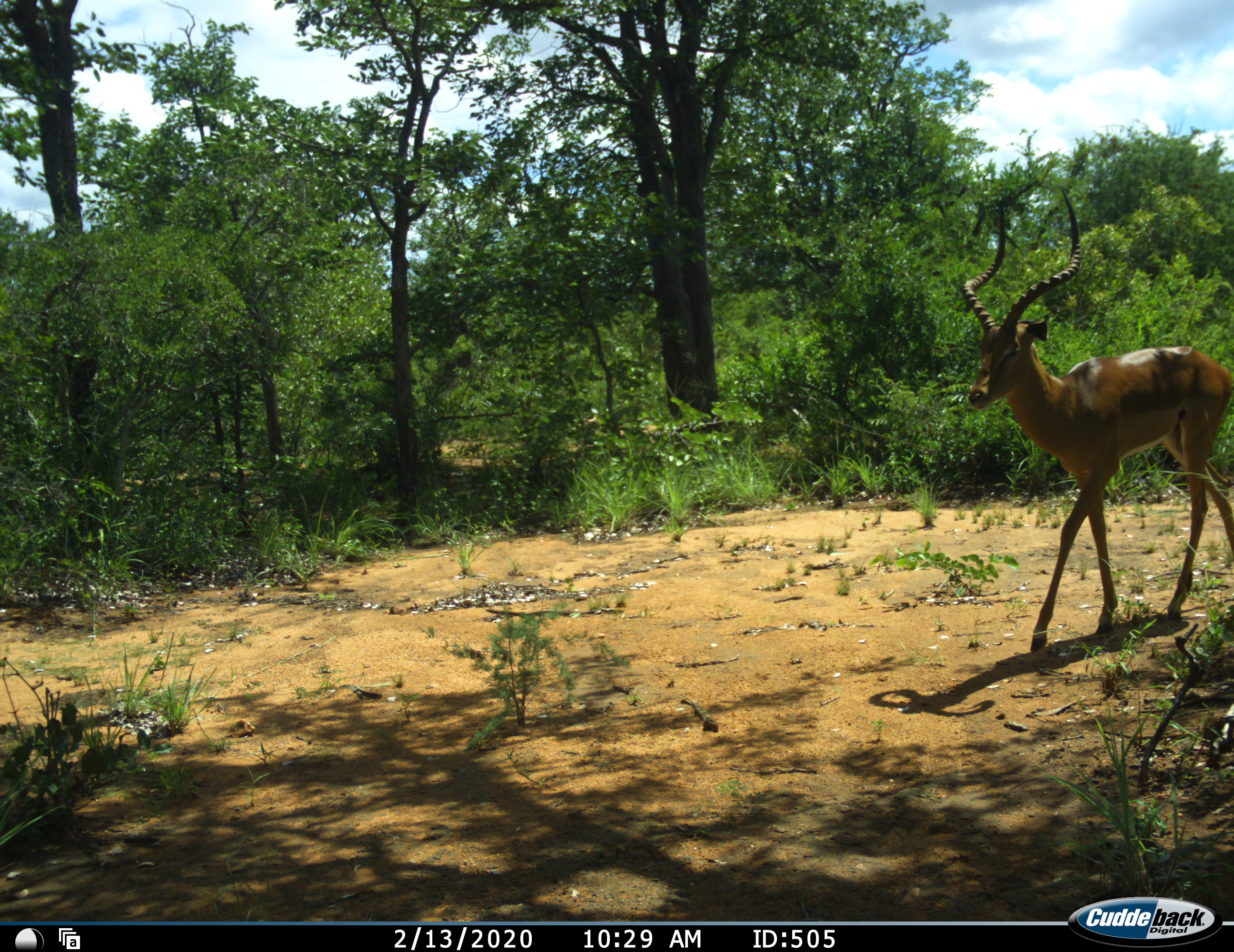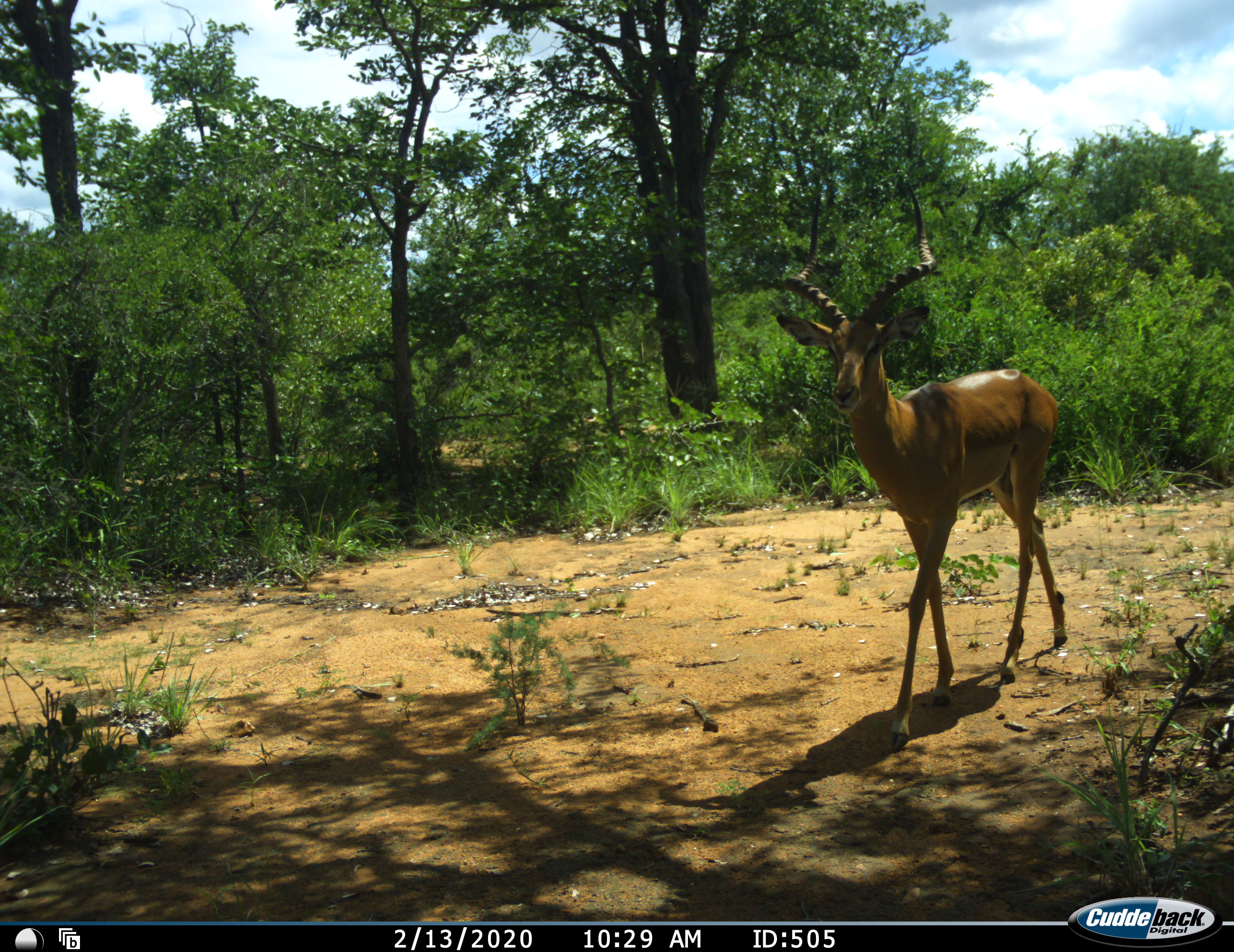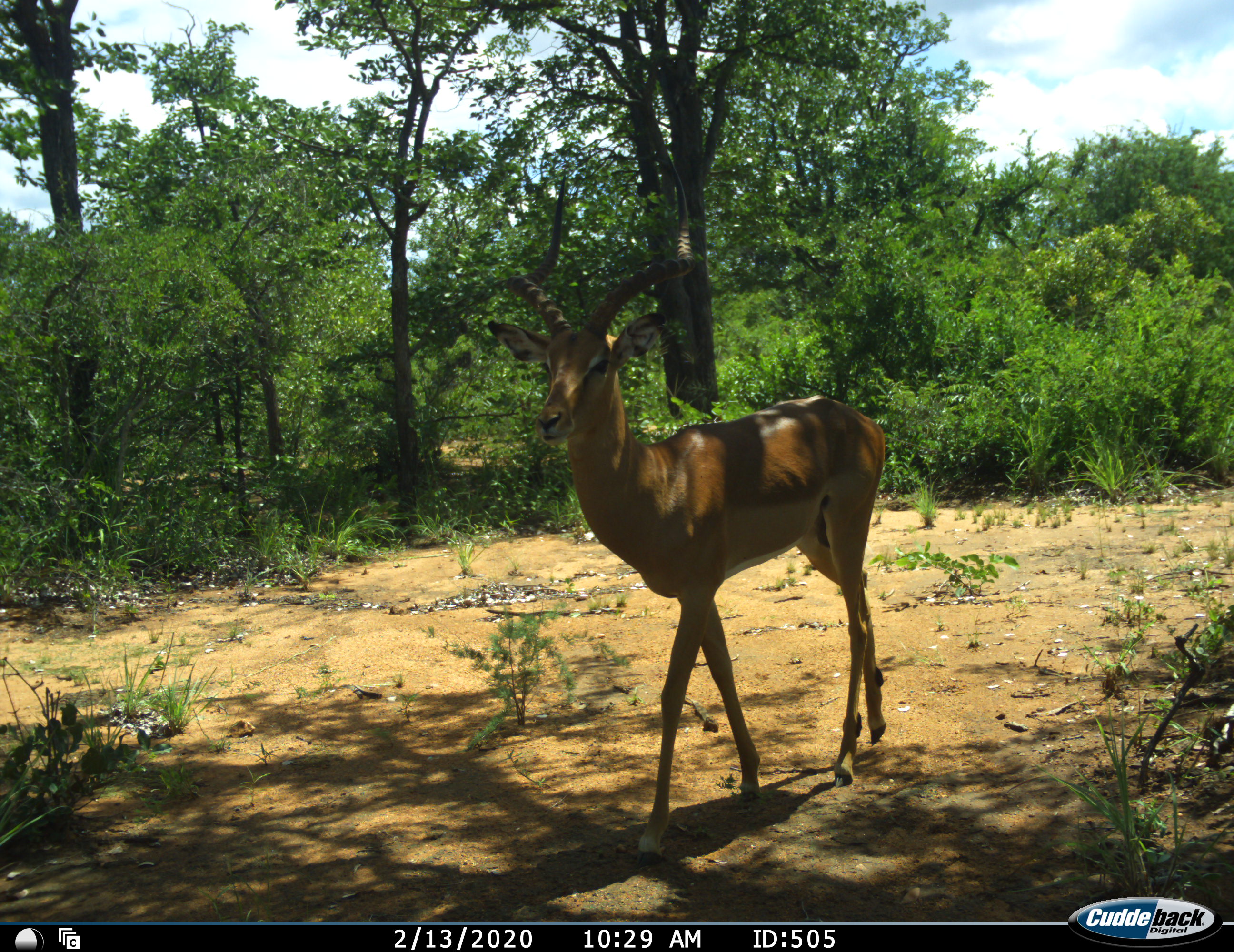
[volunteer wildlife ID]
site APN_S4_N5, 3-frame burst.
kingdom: Animalia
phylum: Chordata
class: Mammalia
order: Artiodactyla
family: Bovidae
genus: Aepyceros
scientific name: Aepyceros melampus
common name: impala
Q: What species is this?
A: Impala (Aepyceros melampus).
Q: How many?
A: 1.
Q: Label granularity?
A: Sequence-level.